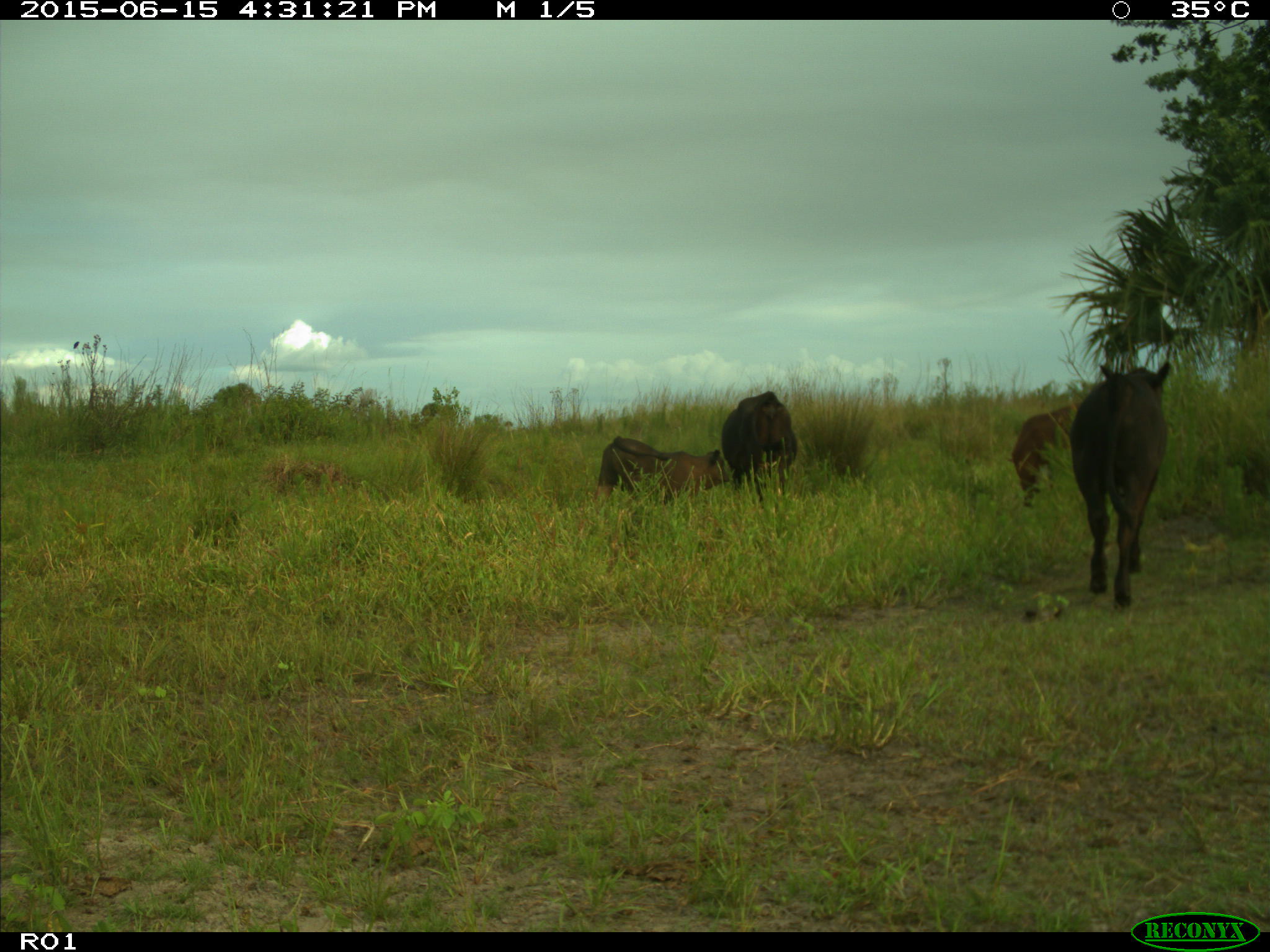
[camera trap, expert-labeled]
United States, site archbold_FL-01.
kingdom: Animalia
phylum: Chordata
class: Mammalia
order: Artiodactyla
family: Bovidae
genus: Bos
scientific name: Bos taurus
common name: domestic cow